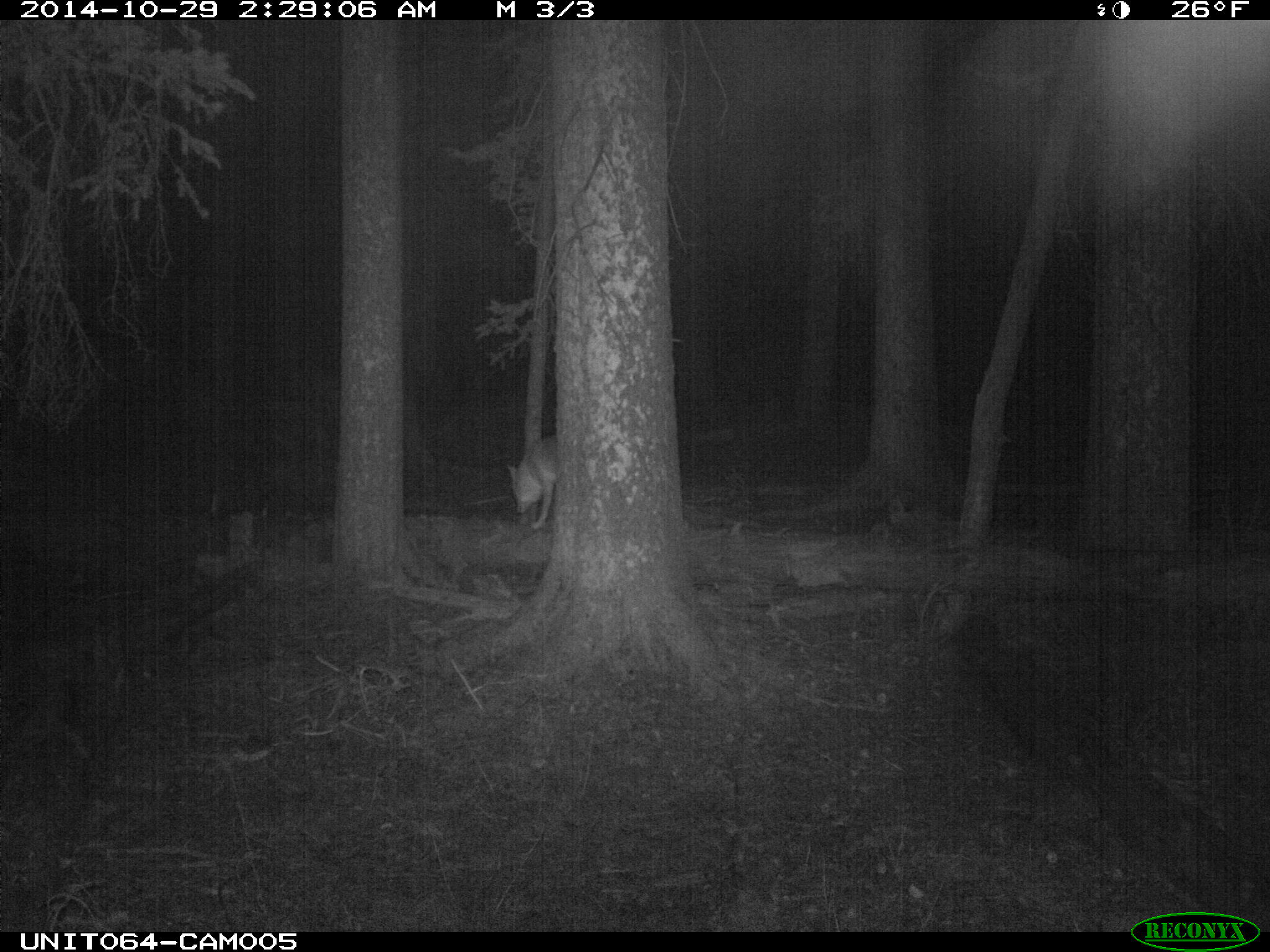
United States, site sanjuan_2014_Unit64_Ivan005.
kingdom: Animalia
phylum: Chordata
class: Mammalia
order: Carnivora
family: Canidae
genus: Canis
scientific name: Canis latrans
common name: coyote